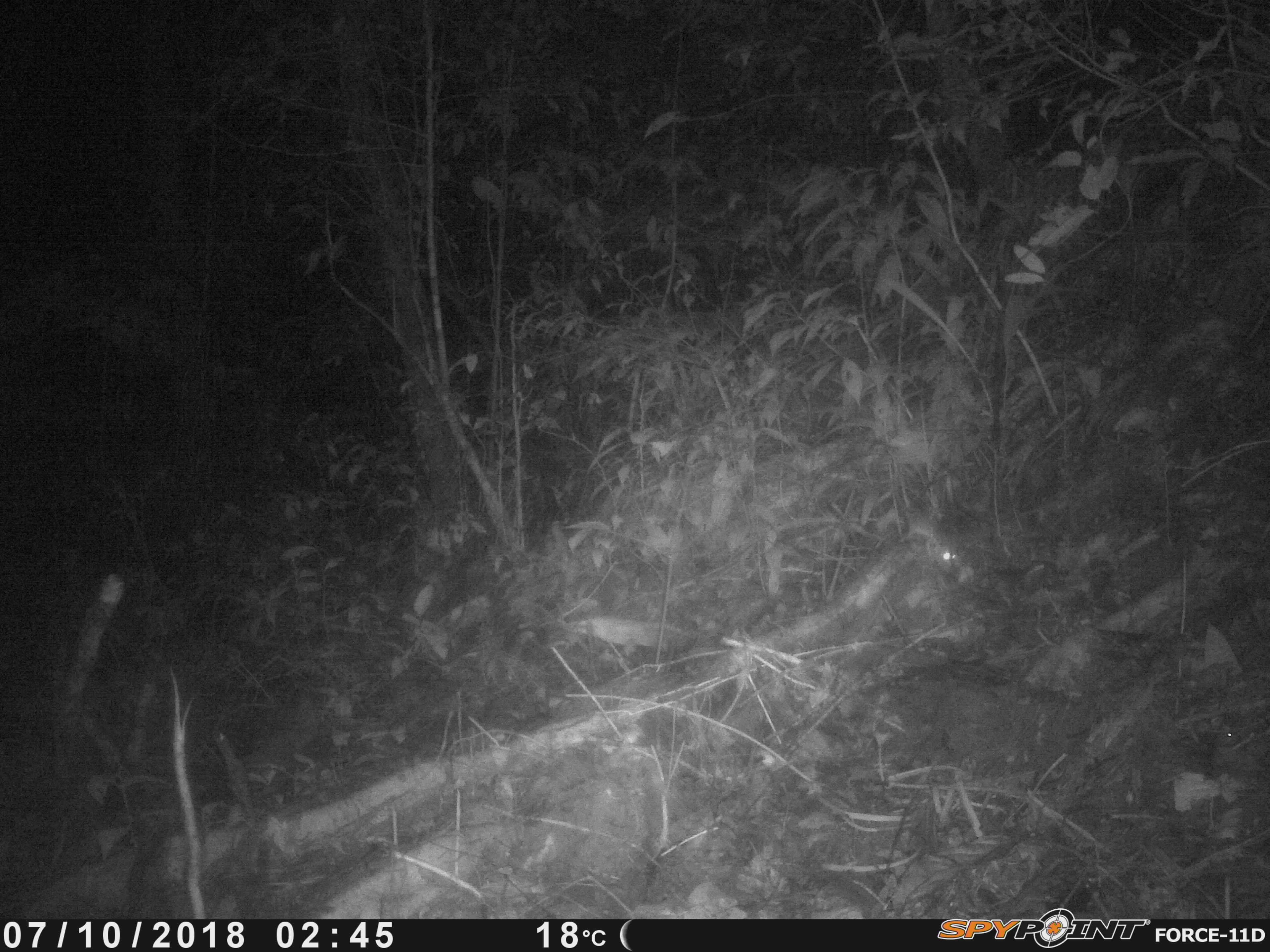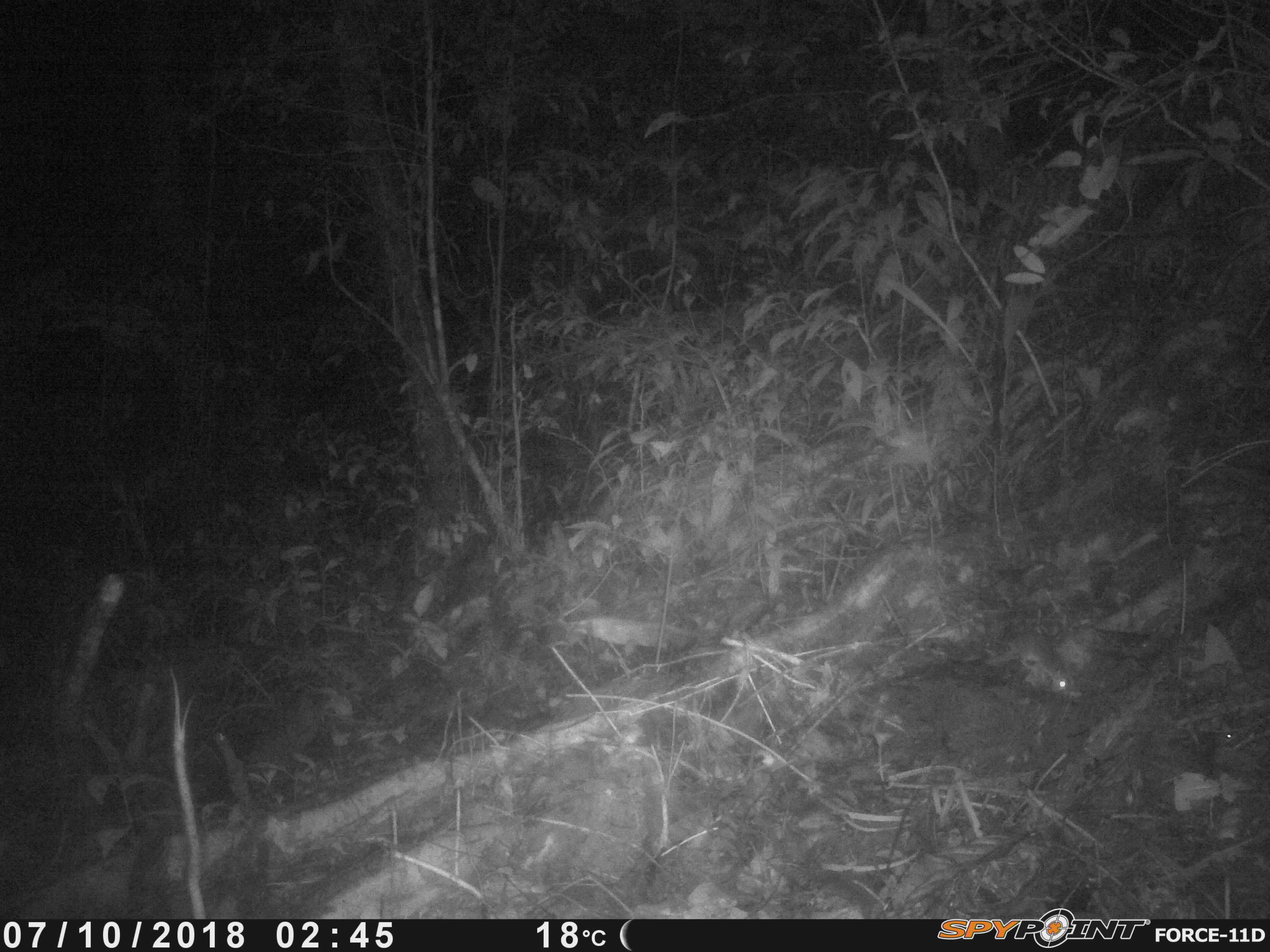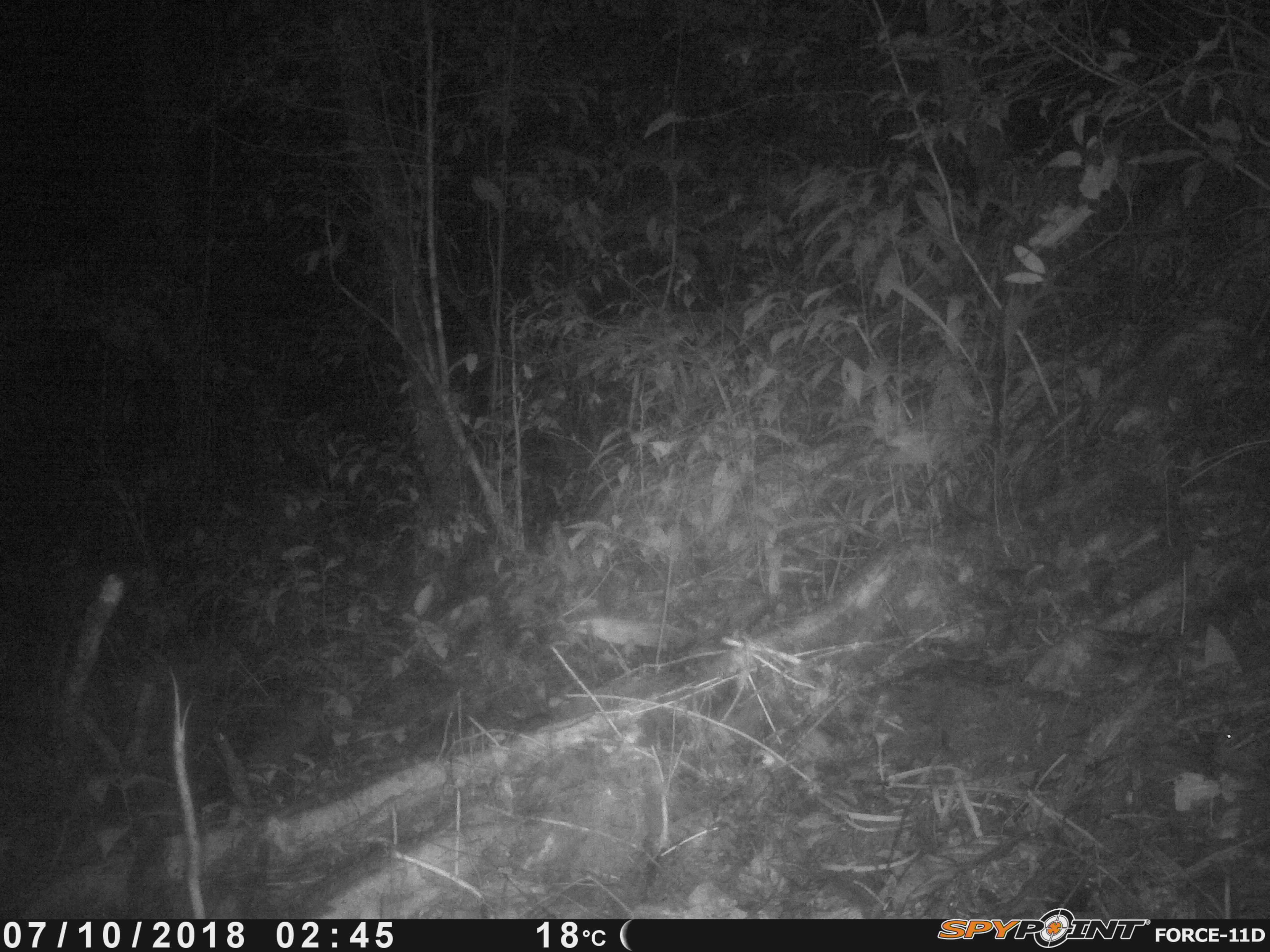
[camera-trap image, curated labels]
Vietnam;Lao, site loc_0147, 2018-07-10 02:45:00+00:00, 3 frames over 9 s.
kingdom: Animalia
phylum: Chordata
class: Mammalia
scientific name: Mammalia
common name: mammal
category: unidentified small mammal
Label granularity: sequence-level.